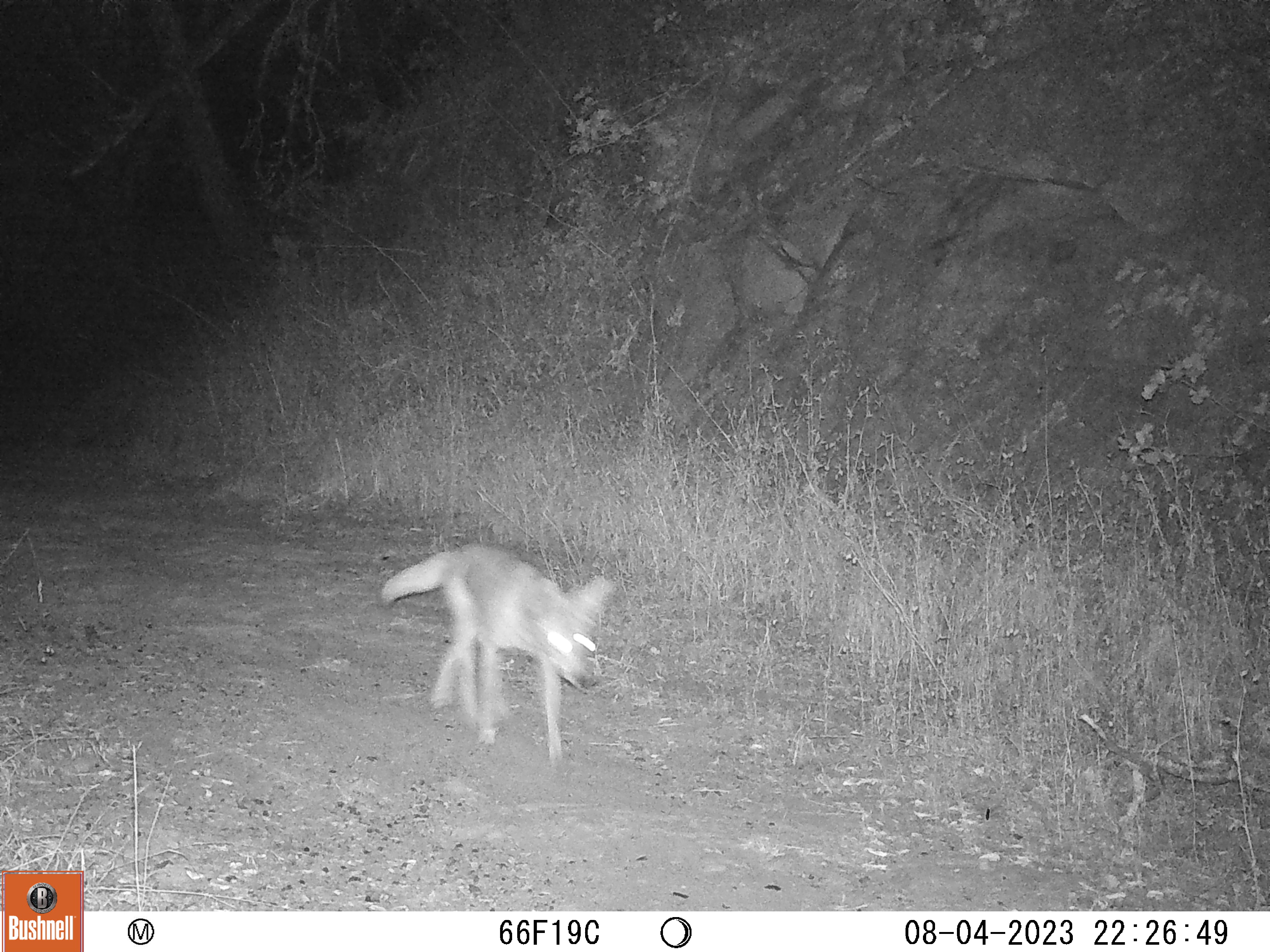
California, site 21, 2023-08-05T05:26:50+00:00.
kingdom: Animalia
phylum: Chordata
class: Mammalia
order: Carnivora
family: Canidae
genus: Canis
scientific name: Canis latrans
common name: coyote